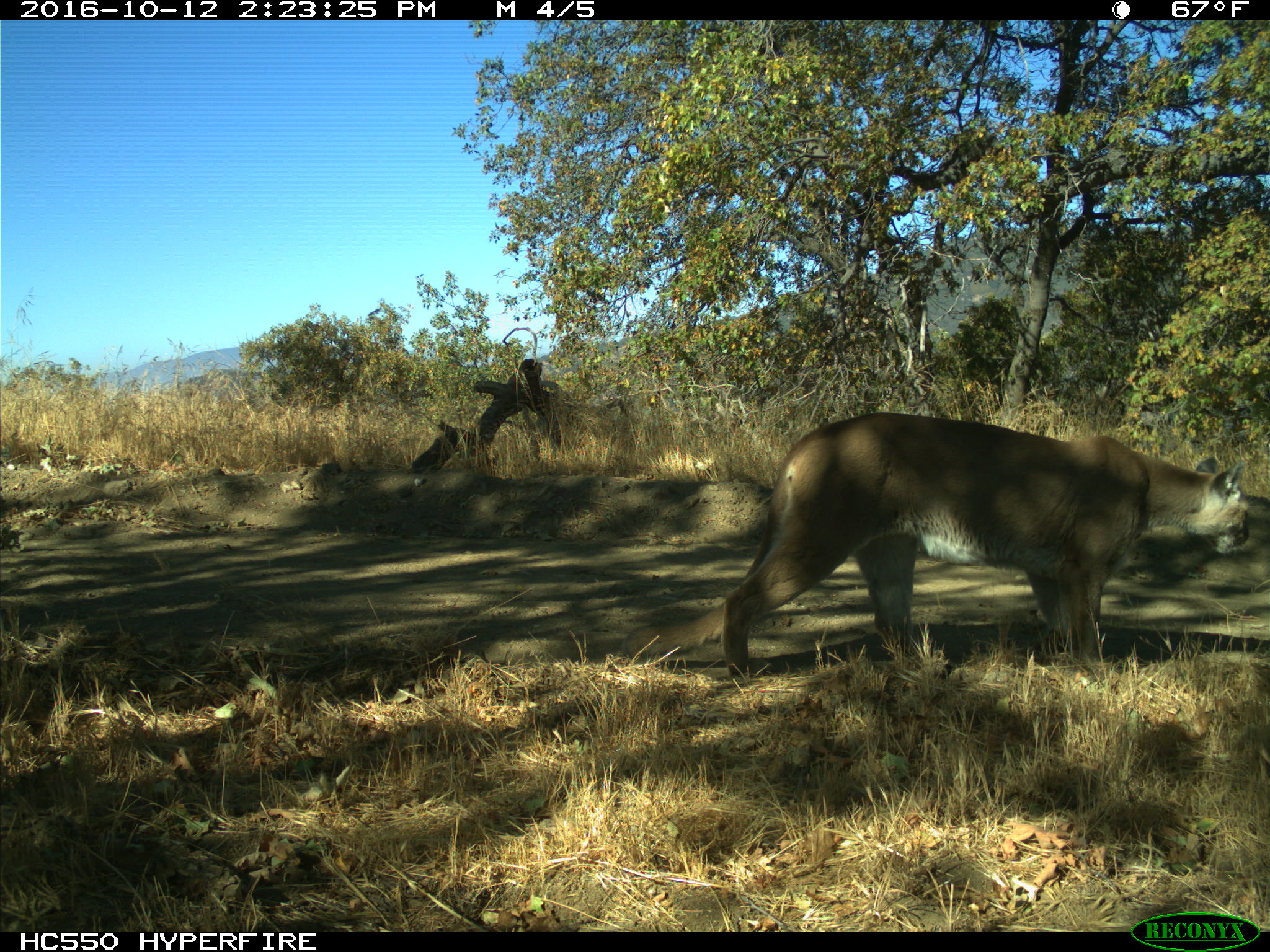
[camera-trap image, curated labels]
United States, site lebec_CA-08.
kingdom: Animalia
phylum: Chordata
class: Mammalia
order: Carnivora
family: Felidae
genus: Puma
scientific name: Puma concolor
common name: mountain lion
Puma concolor (mountain lion).